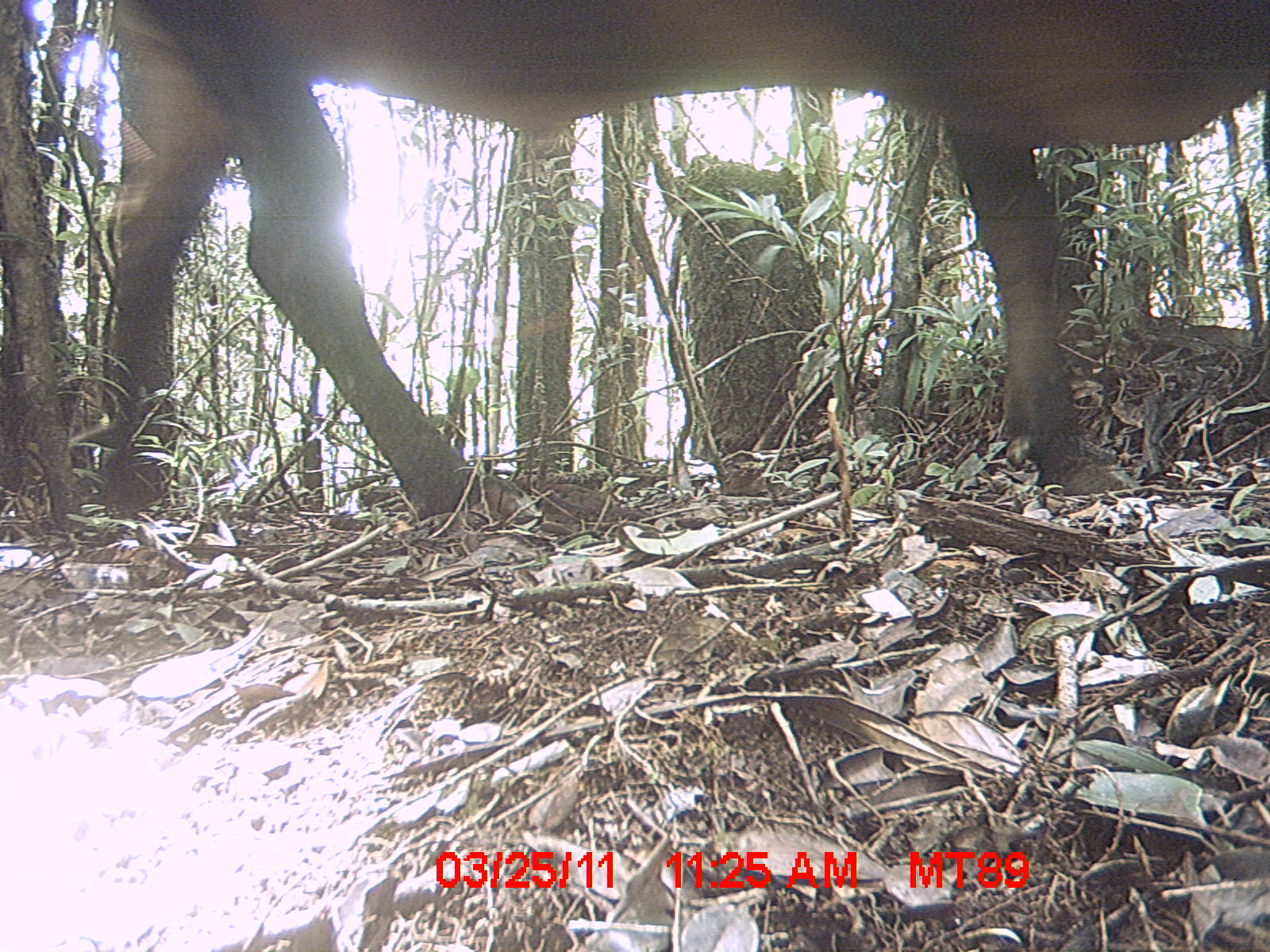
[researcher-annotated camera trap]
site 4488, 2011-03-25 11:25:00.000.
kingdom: Animalia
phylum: Chordata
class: Mammalia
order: Artiodactyla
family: Bovidae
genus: Bos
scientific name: Bos taurus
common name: domestic cattle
Bos taurus (domestic cattle), count 1.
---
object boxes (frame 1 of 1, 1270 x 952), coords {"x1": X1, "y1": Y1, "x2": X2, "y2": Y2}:
bos taurus: {"x1": 99, "y1": 0, "x2": 1268, "y2": 518}